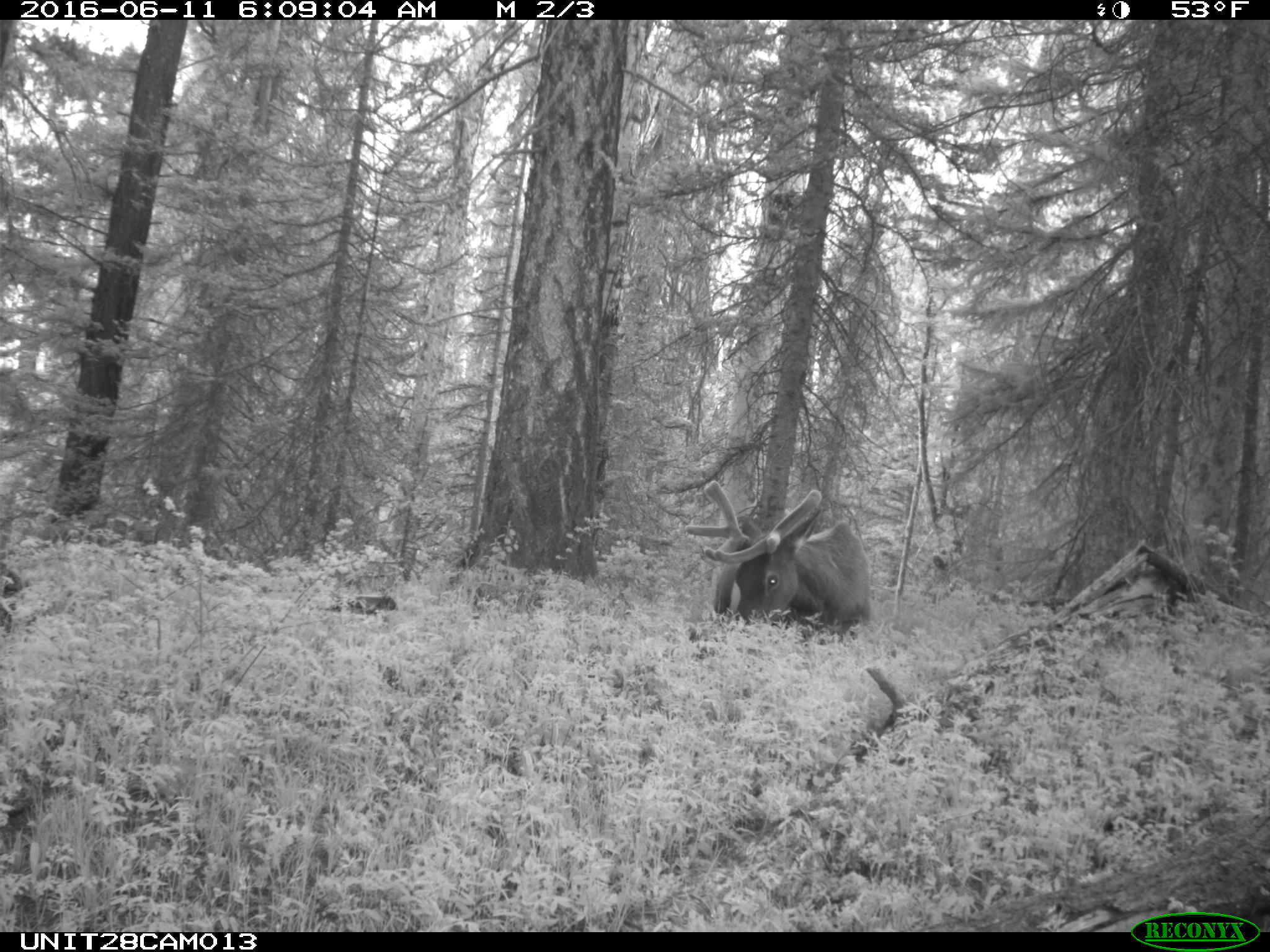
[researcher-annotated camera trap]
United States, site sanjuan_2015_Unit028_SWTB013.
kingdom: Animalia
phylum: Chordata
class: Mammalia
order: Artiodactyla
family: Cervidae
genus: Cervus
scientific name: Cervus elaphus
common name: red deer